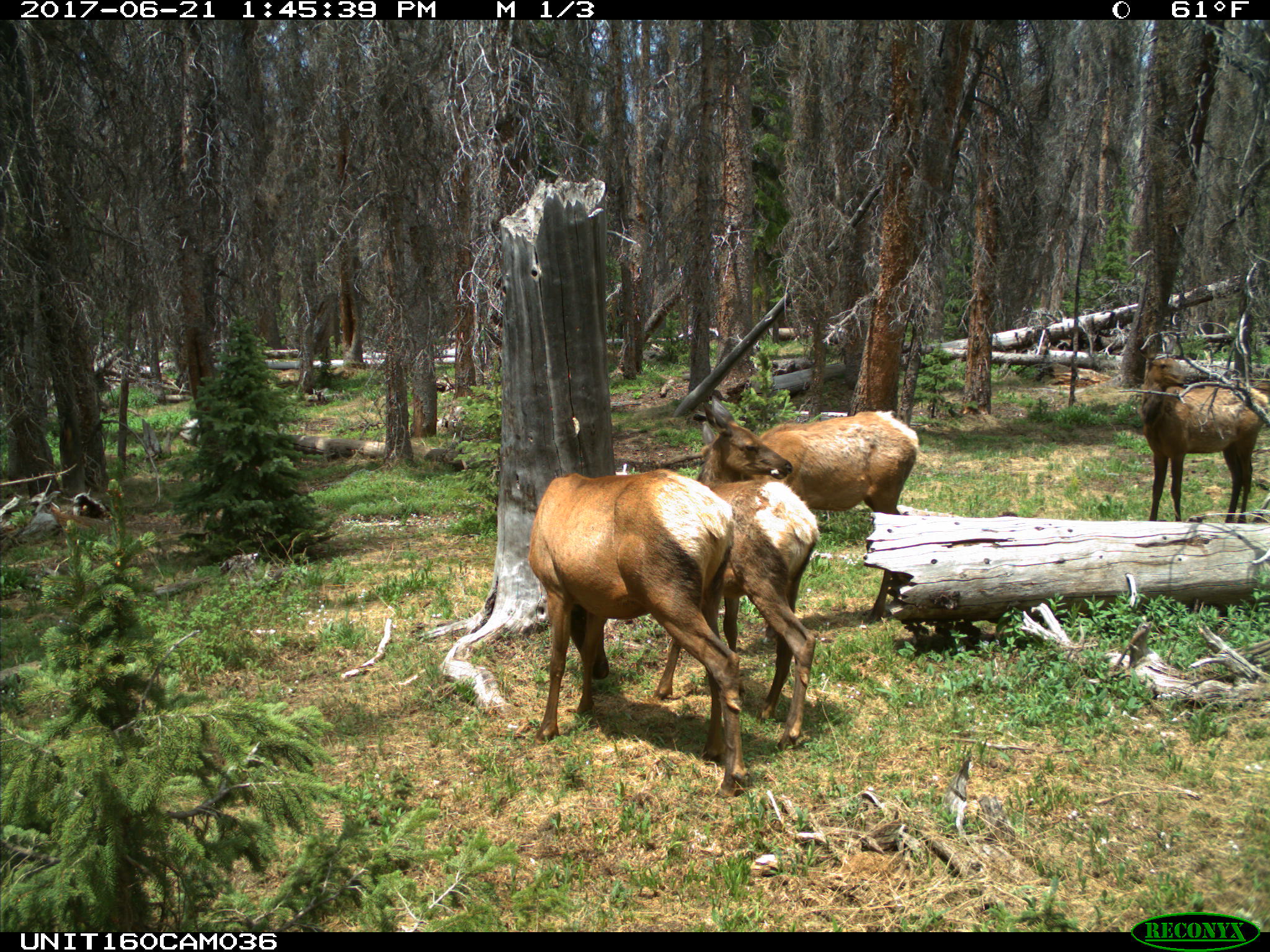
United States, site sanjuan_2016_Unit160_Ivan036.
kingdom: Animalia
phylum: Chordata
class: Mammalia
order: Artiodactyla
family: Cervidae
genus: Cervus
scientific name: Cervus elaphus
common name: red deer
Cervus elaphus (red deer).